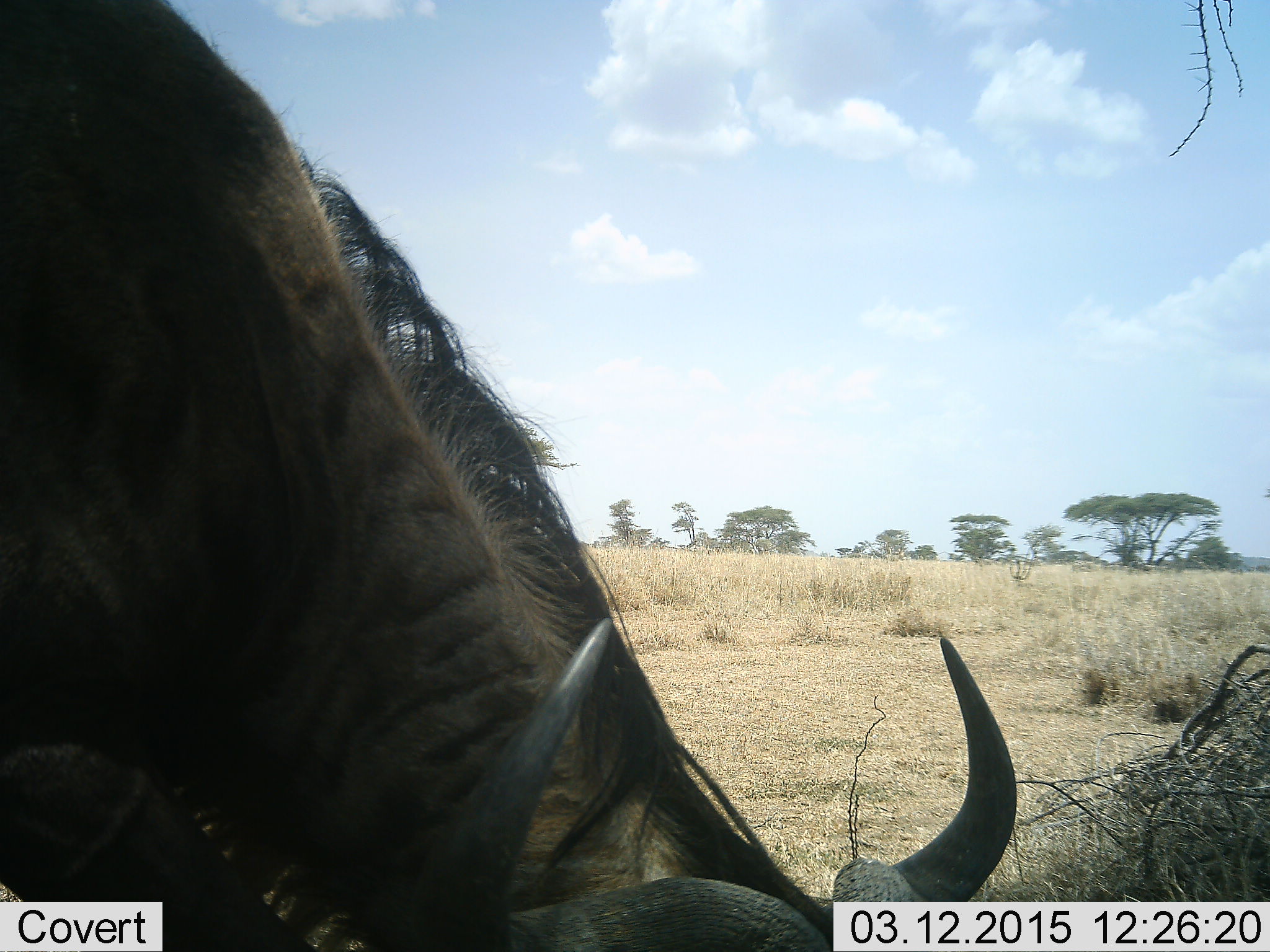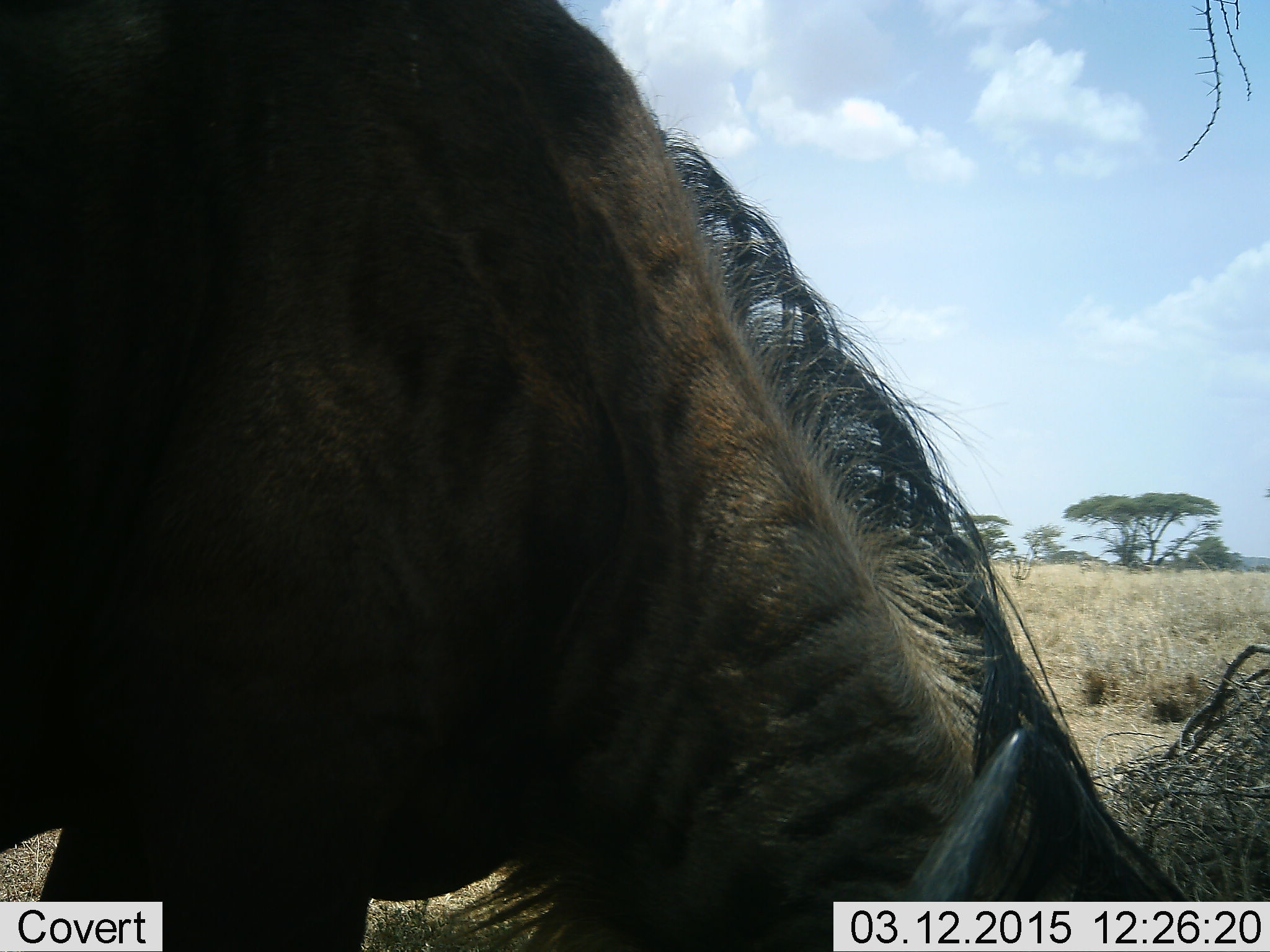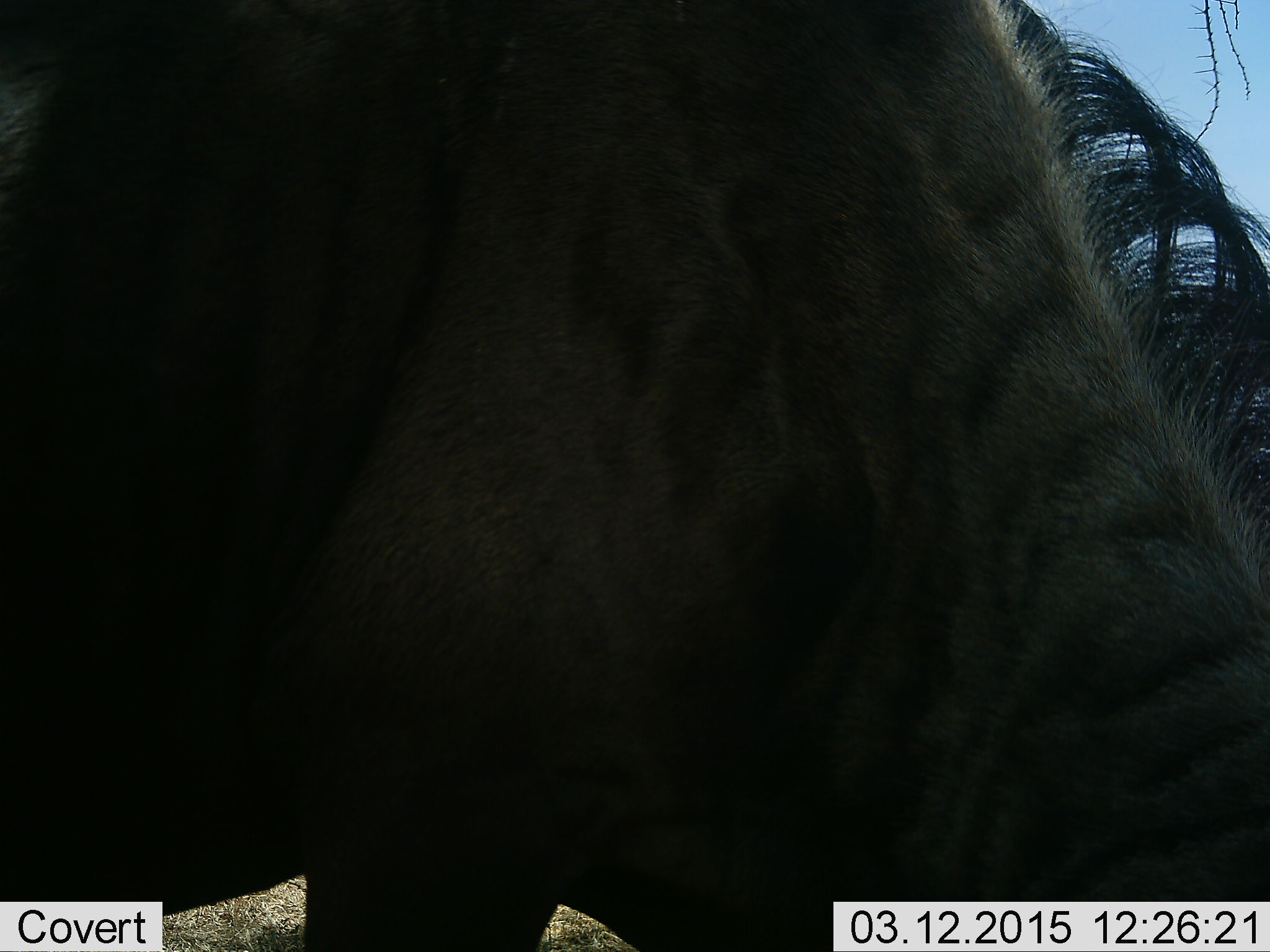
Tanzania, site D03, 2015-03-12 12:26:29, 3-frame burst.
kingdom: Animalia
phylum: Chordata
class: Mammalia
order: Artiodactyla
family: Bovidae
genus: Connochaetes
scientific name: Connochaetes taurinus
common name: blue wildebeest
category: wildebeest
Wildebeest (blue wildebeest) (Connochaetes taurinus), count 1. Behavior (volunteer vote fractions): standing 0%, resting 0%, moving 10%, interacting 0%. Young present (vote fraction): 0%. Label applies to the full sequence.